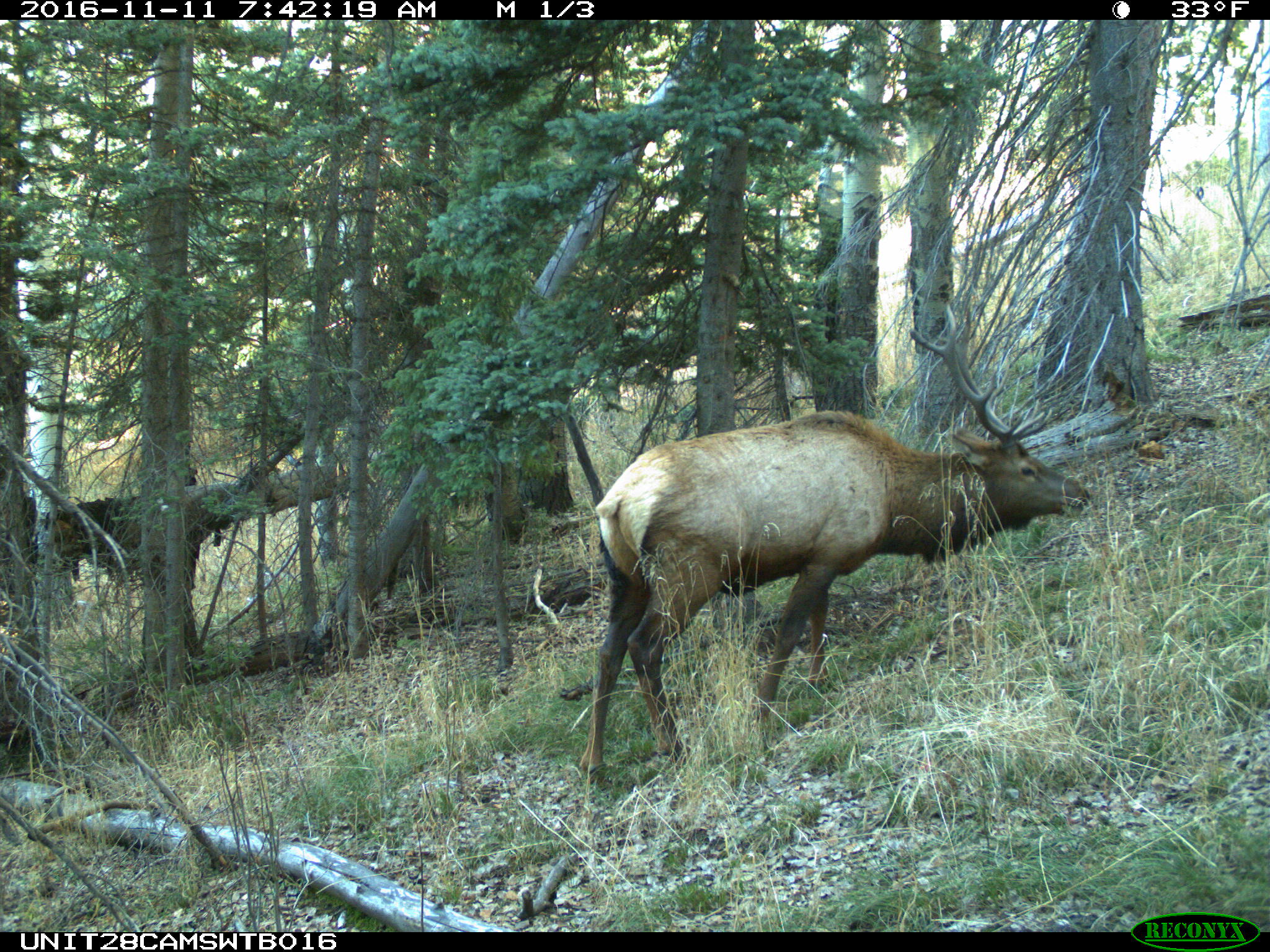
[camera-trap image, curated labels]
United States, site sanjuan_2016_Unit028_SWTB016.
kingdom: Animalia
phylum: Chordata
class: Mammalia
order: Artiodactyla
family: Cervidae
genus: Cervus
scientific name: Cervus elaphus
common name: red deer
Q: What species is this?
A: Cervus elaphus (red deer).